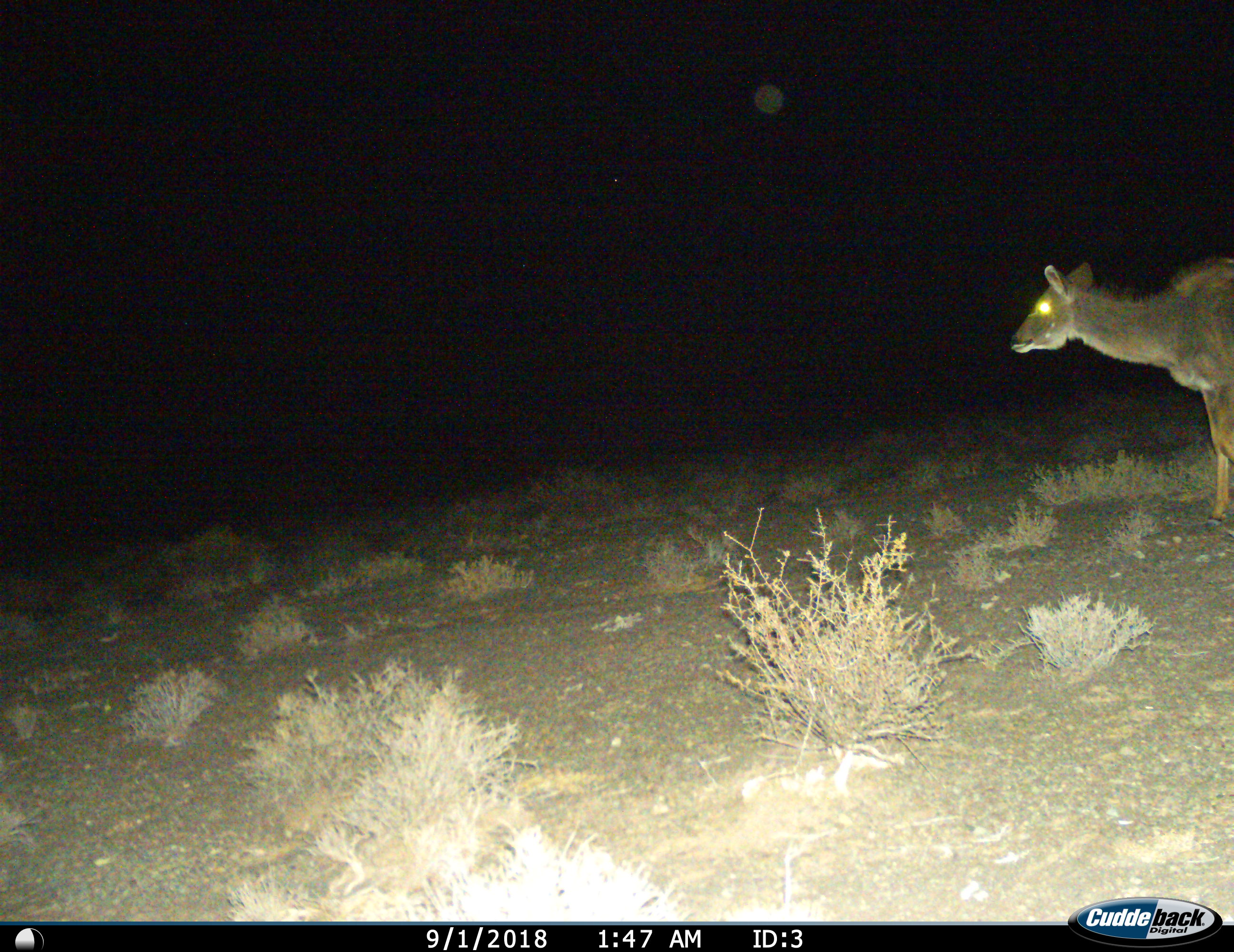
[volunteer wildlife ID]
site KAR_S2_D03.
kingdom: Animalia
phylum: Chordata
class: Mammalia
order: Artiodactyla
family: Bovidae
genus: Tragelaphus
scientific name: Tragelaphus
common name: kudu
Kudu (Tragelaphus), count 1. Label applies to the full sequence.